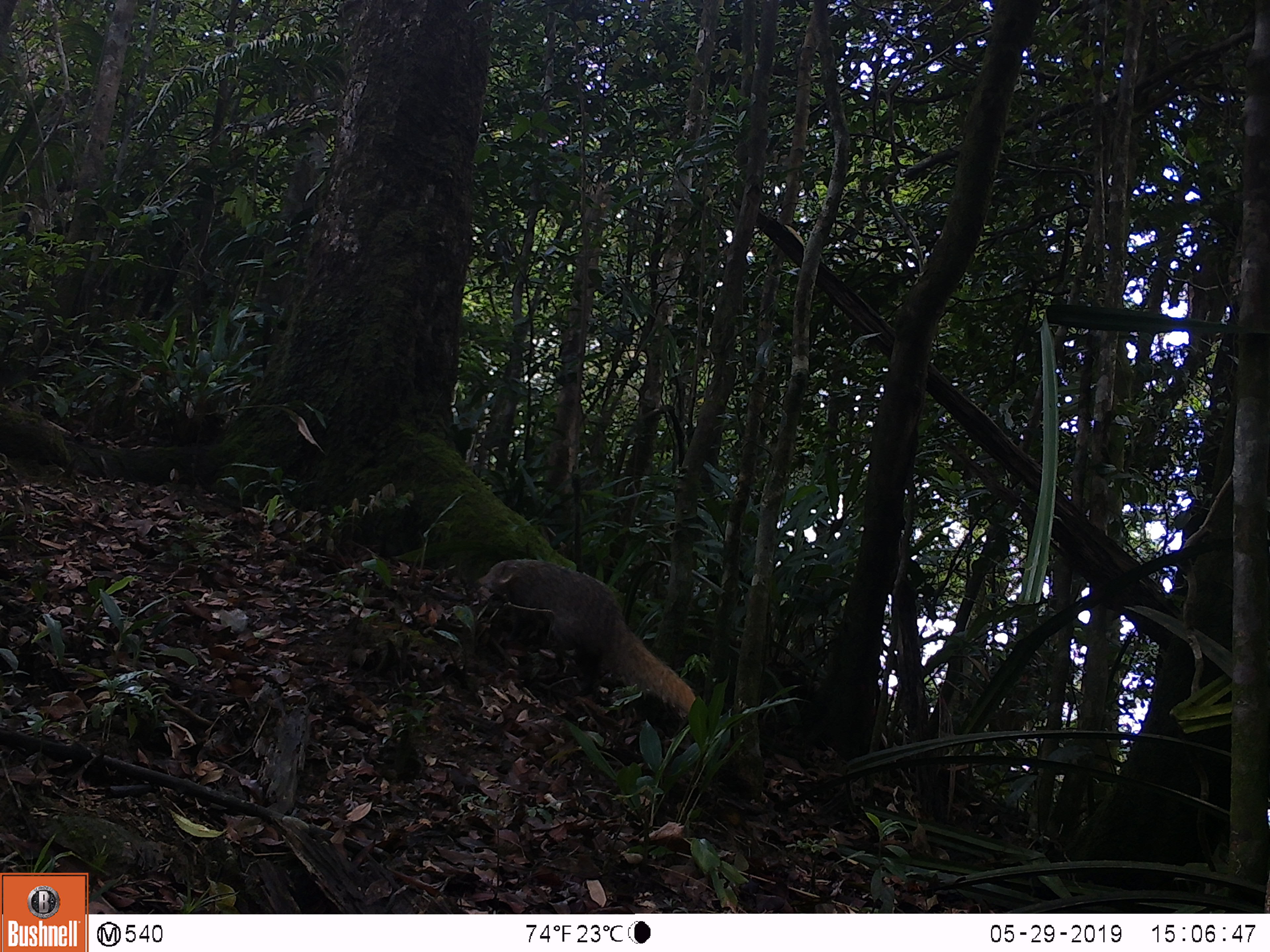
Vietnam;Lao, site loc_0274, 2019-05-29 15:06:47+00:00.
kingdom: Animalia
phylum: Chordata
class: Mammalia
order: Carnivora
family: Herpestidae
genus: Urva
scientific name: Urva urva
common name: crab-eating mongoose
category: crab eating mongoose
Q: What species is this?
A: Crab eating mongoose (crab-eating mongoose) (Urva urva).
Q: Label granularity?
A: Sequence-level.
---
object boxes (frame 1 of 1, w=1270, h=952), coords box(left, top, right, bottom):
crab eating mongoose: box(477, 559, 696, 713)